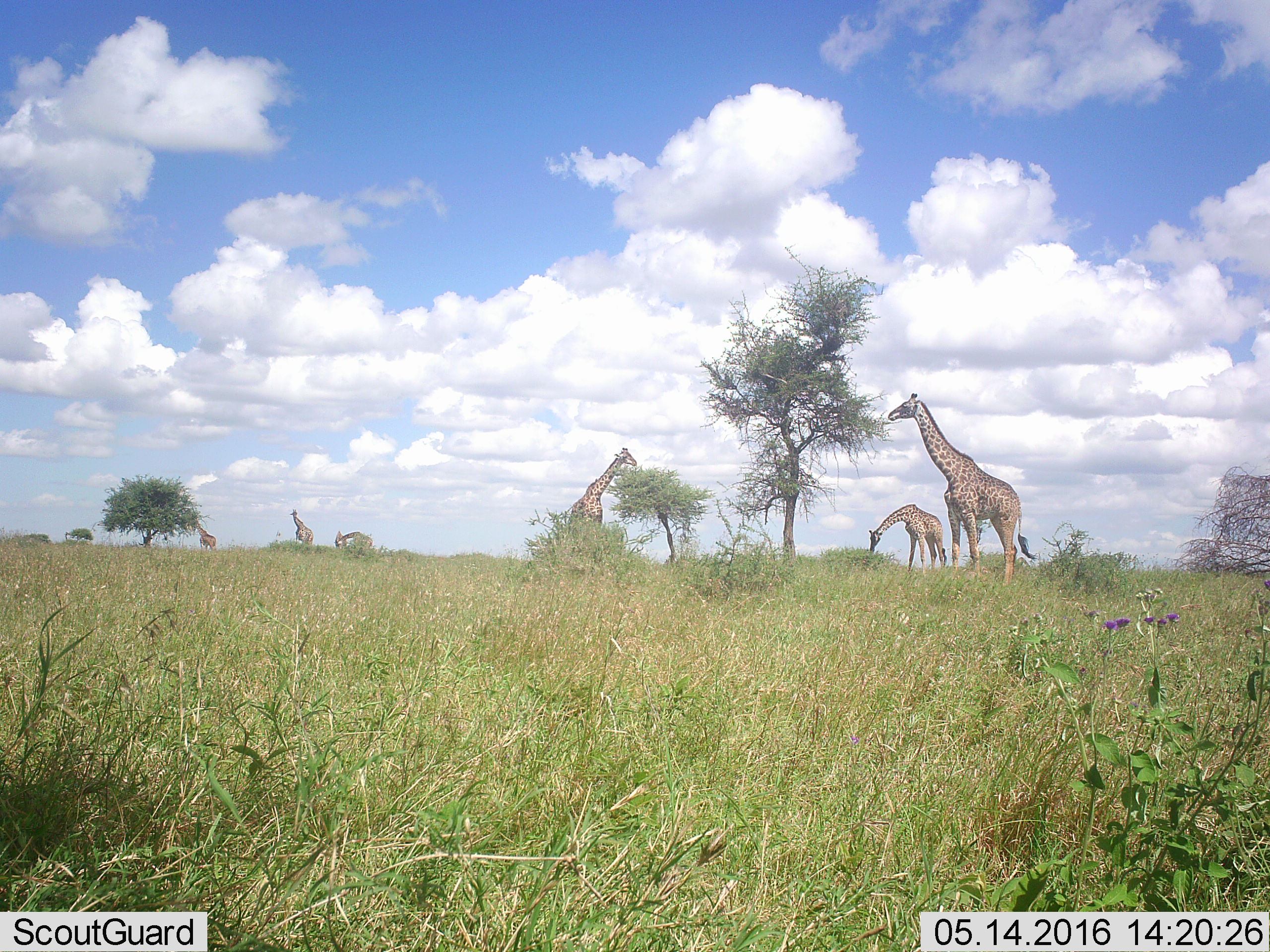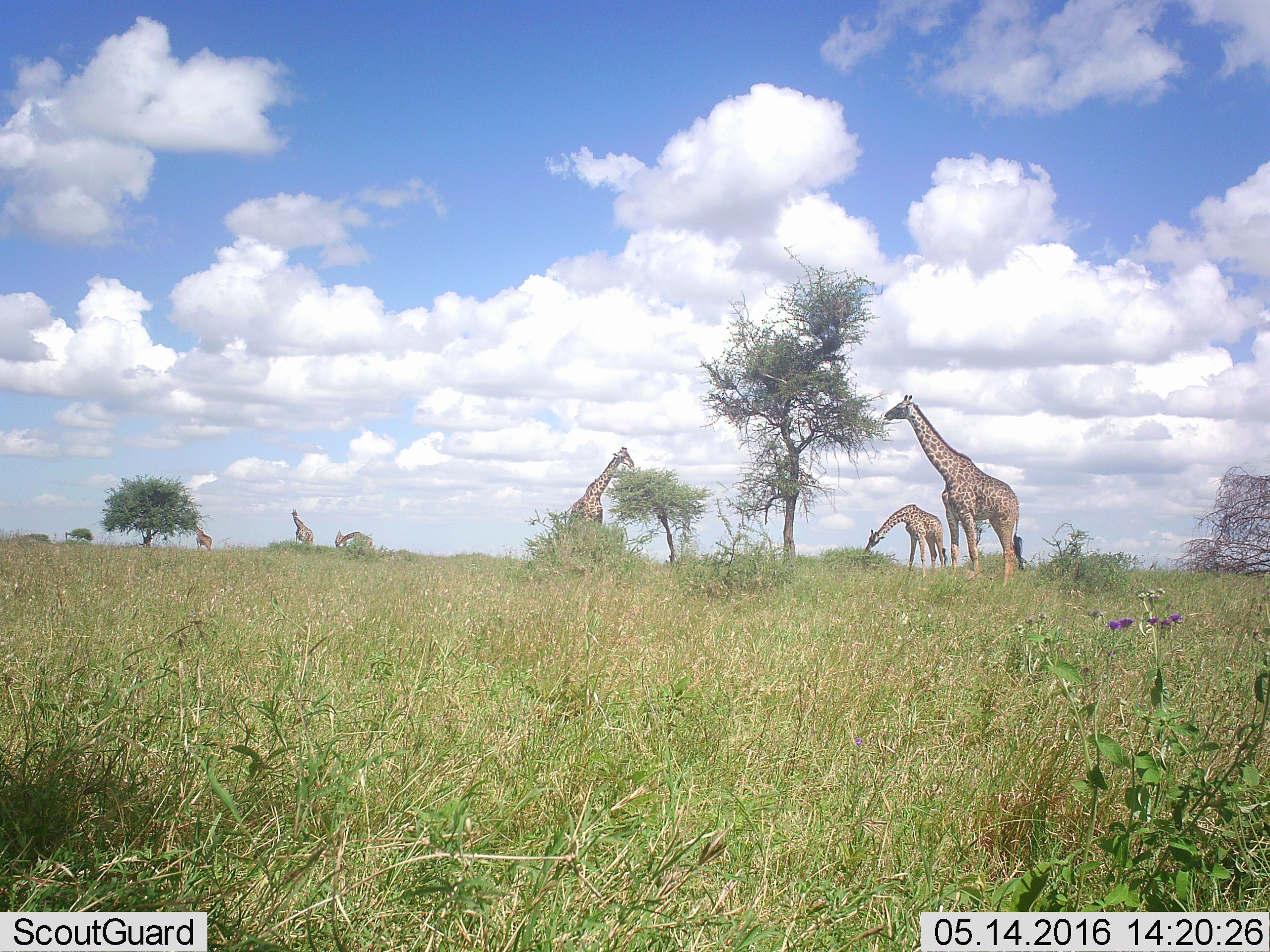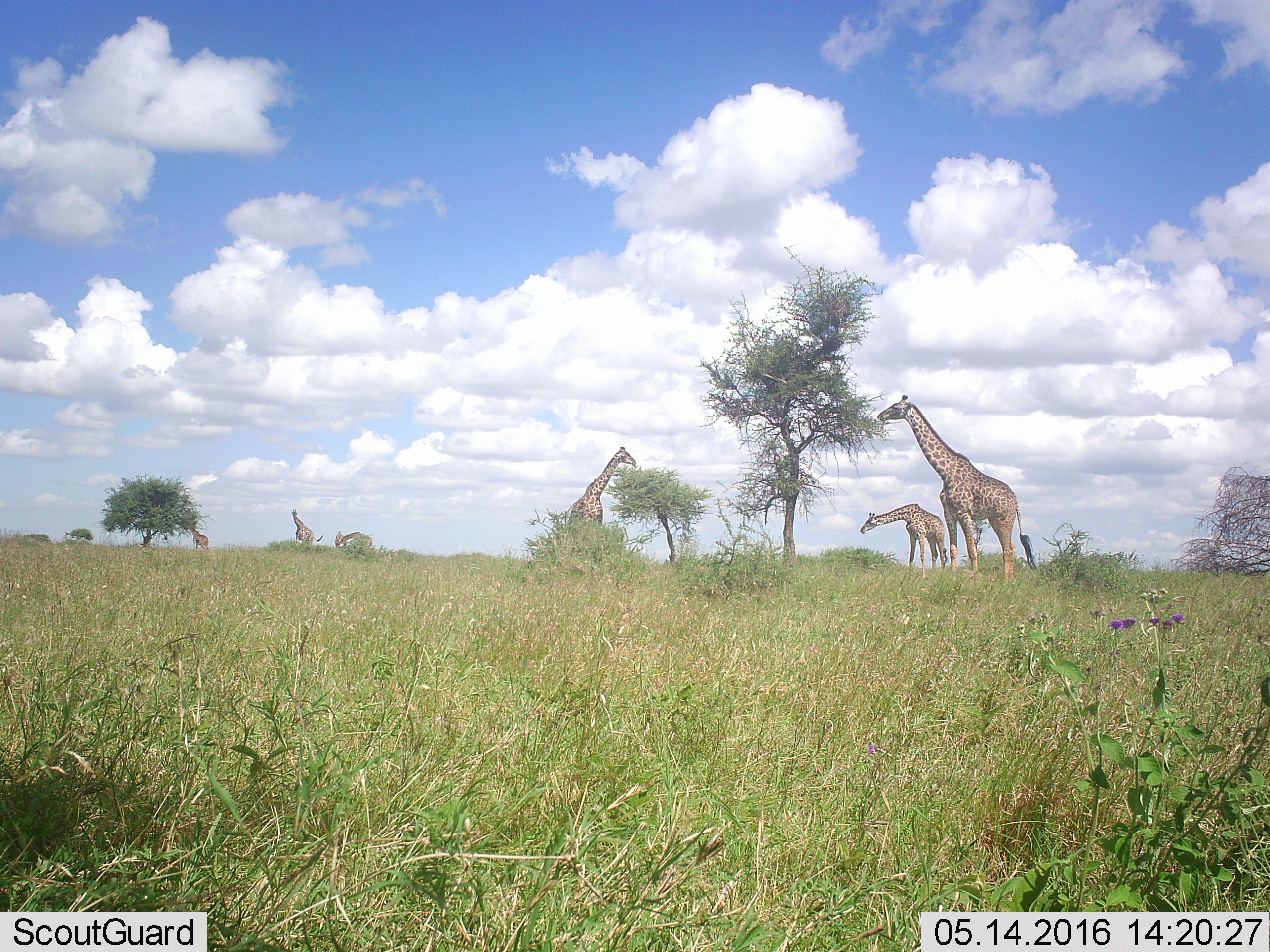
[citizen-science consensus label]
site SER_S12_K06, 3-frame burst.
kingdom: Animalia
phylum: Chordata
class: Mammalia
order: Artiodactyla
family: Giraffidae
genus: Giraffa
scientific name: Giraffa camelopardalis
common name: giraffe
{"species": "giraffe (Giraffa camelopardalis)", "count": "6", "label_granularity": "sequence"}